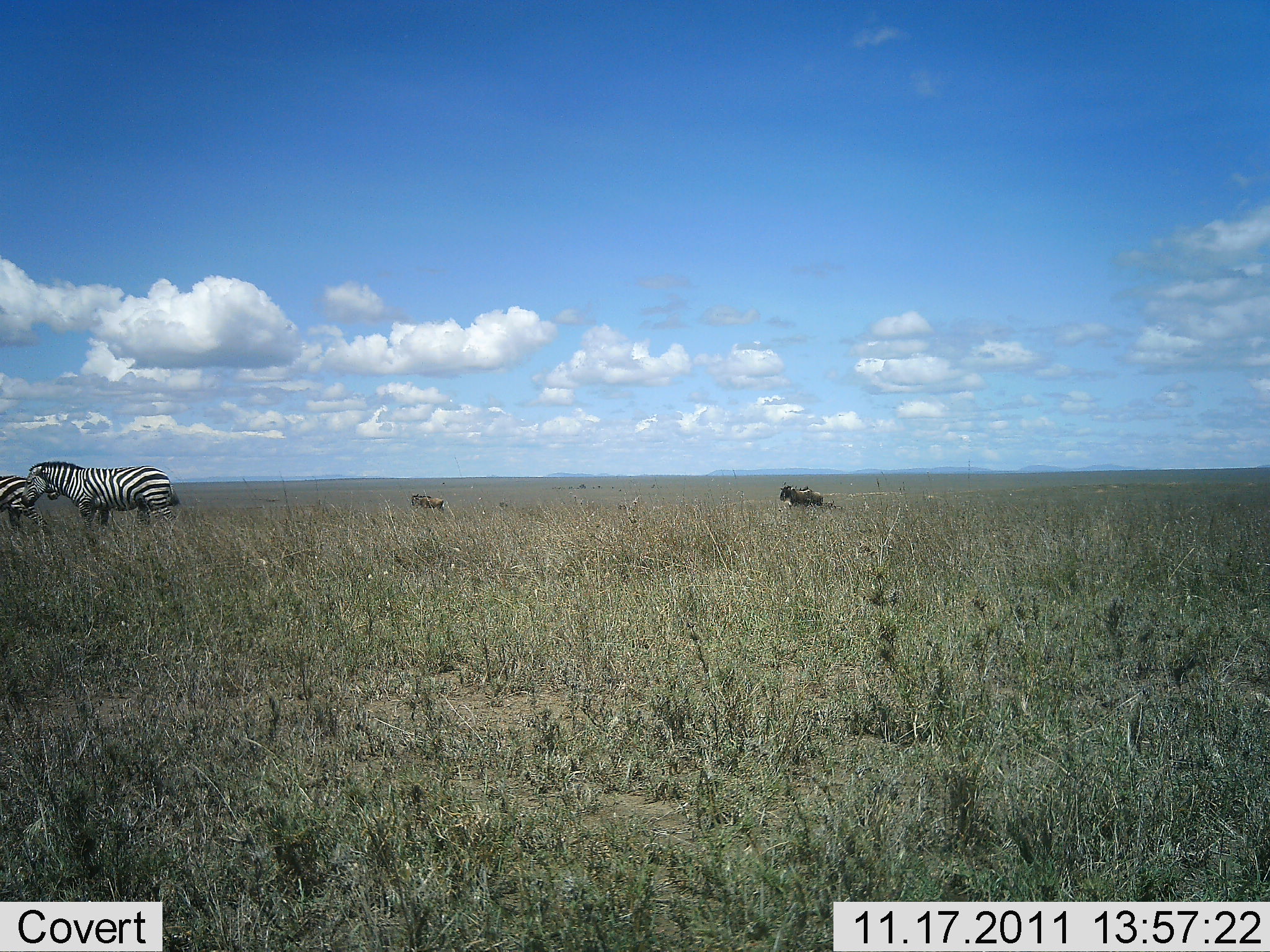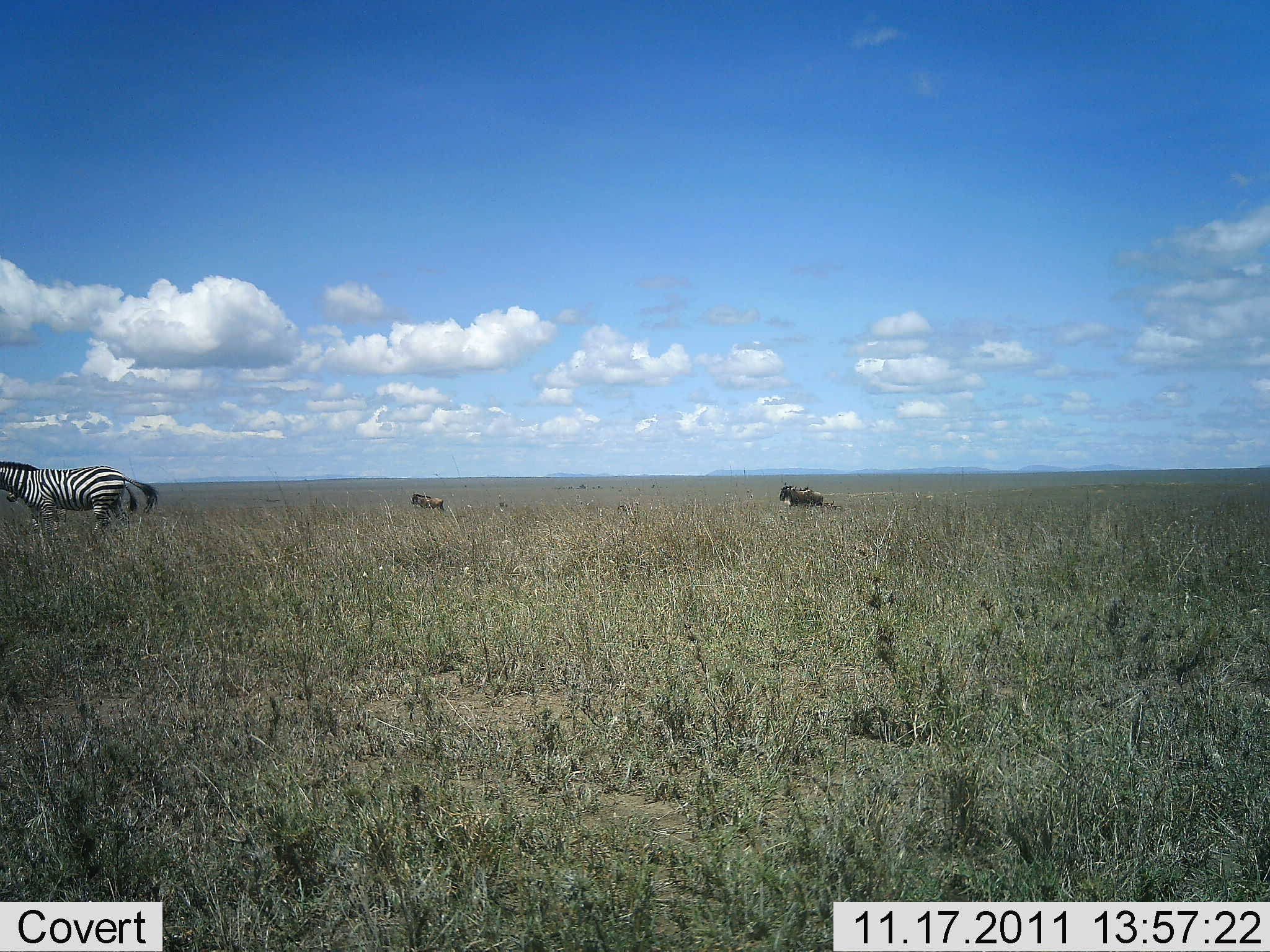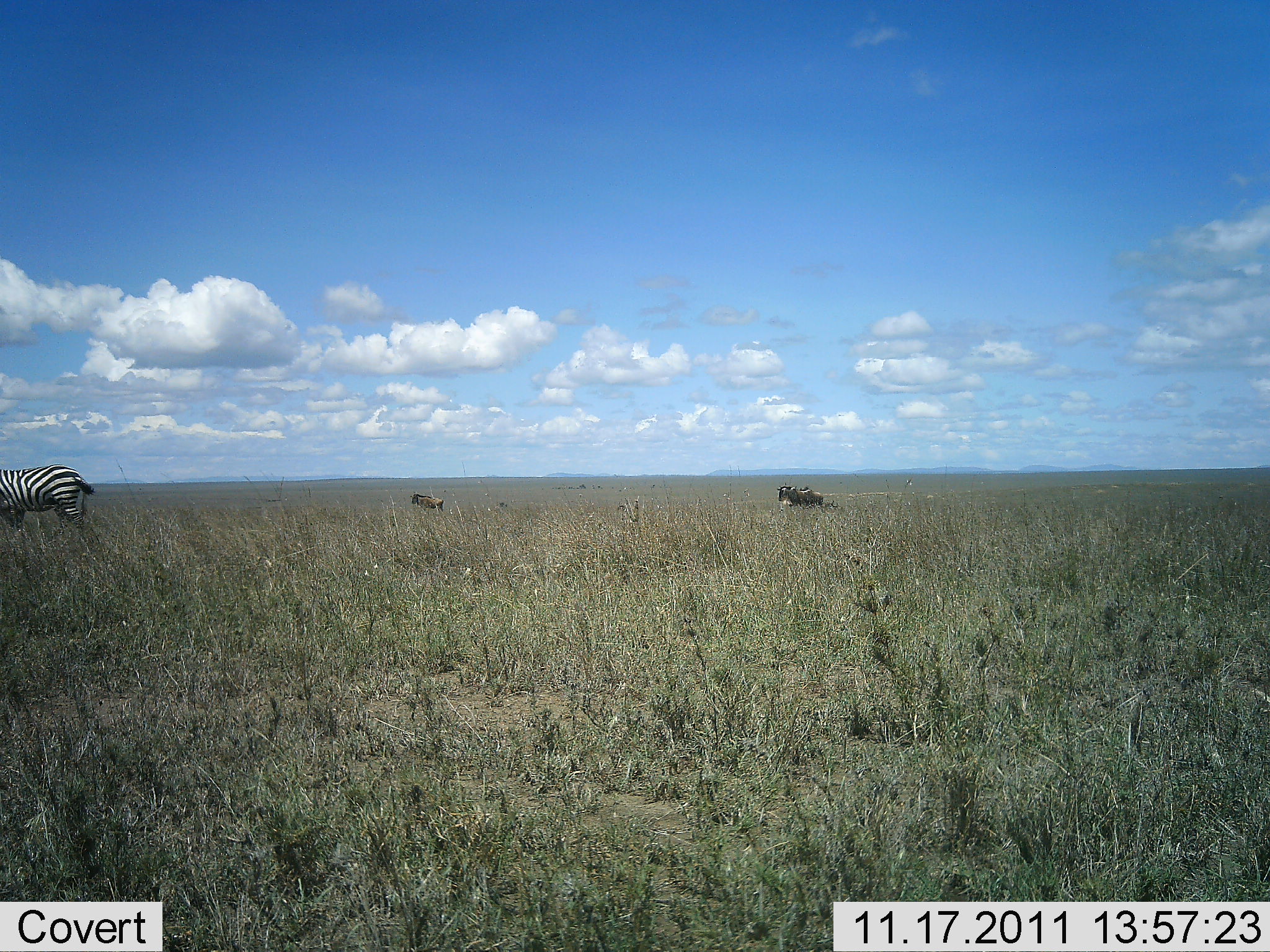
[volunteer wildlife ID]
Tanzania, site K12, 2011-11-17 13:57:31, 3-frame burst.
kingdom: Animalia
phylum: Chordata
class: Mammalia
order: Perissodactyla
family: Equidae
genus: Equus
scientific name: Equus quagga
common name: plains zebra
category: zebra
Zebra (plains zebra) (Equus quagga), count 2. Behavior (volunteer vote fractions): standing 18%, resting 6%, moving 88%, interacting 0%. Young present (vote fraction): 0%. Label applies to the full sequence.